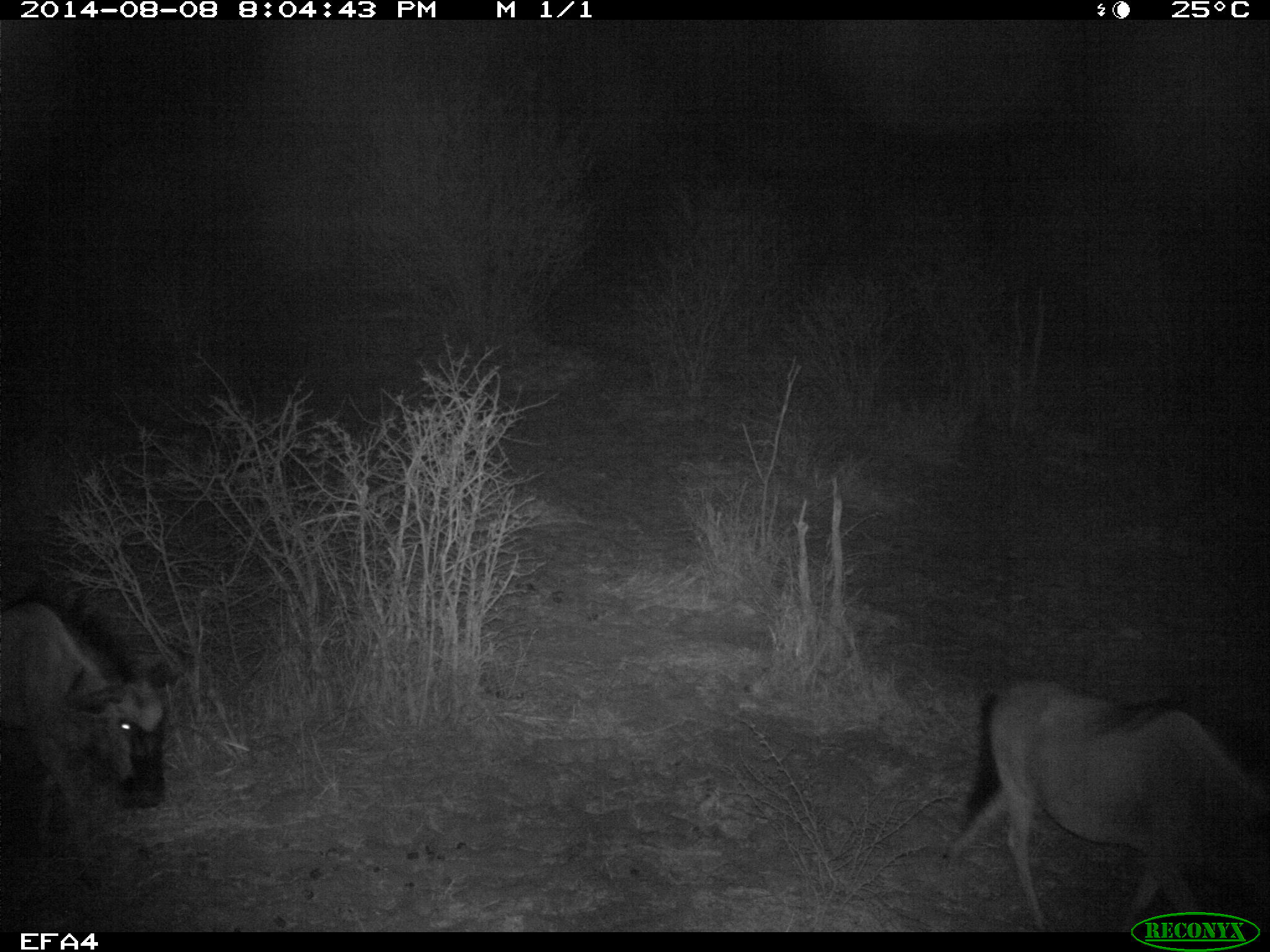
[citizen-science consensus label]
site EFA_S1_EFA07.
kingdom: Animalia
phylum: Chordata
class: Mammalia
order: Artiodactyla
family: Bovidae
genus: Connochaetes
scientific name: Connochaetes taurinus taurinus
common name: blue wildebeest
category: wildebeestblue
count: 2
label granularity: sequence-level